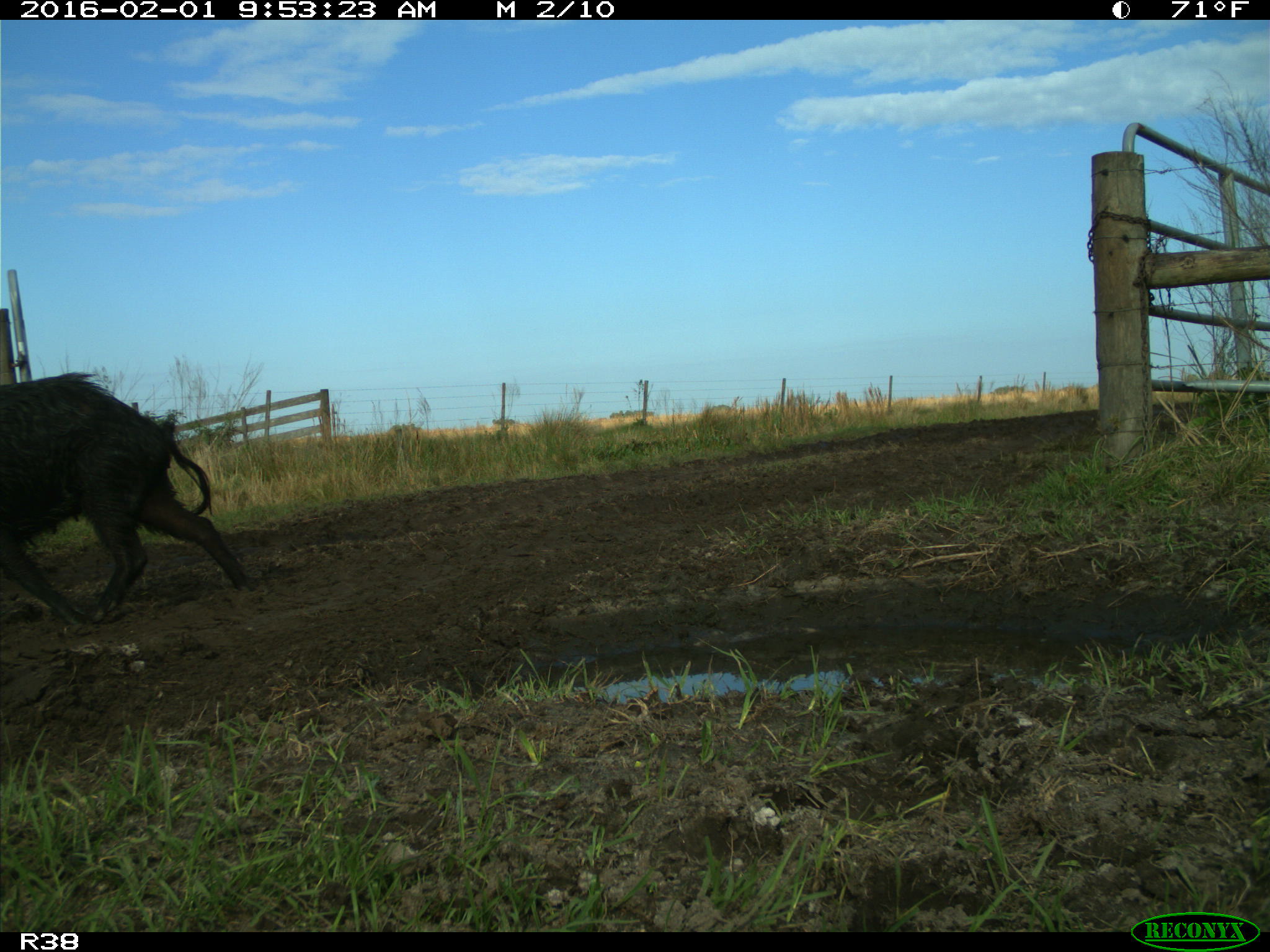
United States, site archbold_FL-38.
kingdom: Animalia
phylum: Chordata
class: Mammalia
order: Artiodactyla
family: Suidae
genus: Sus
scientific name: Sus scrofa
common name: wild boar